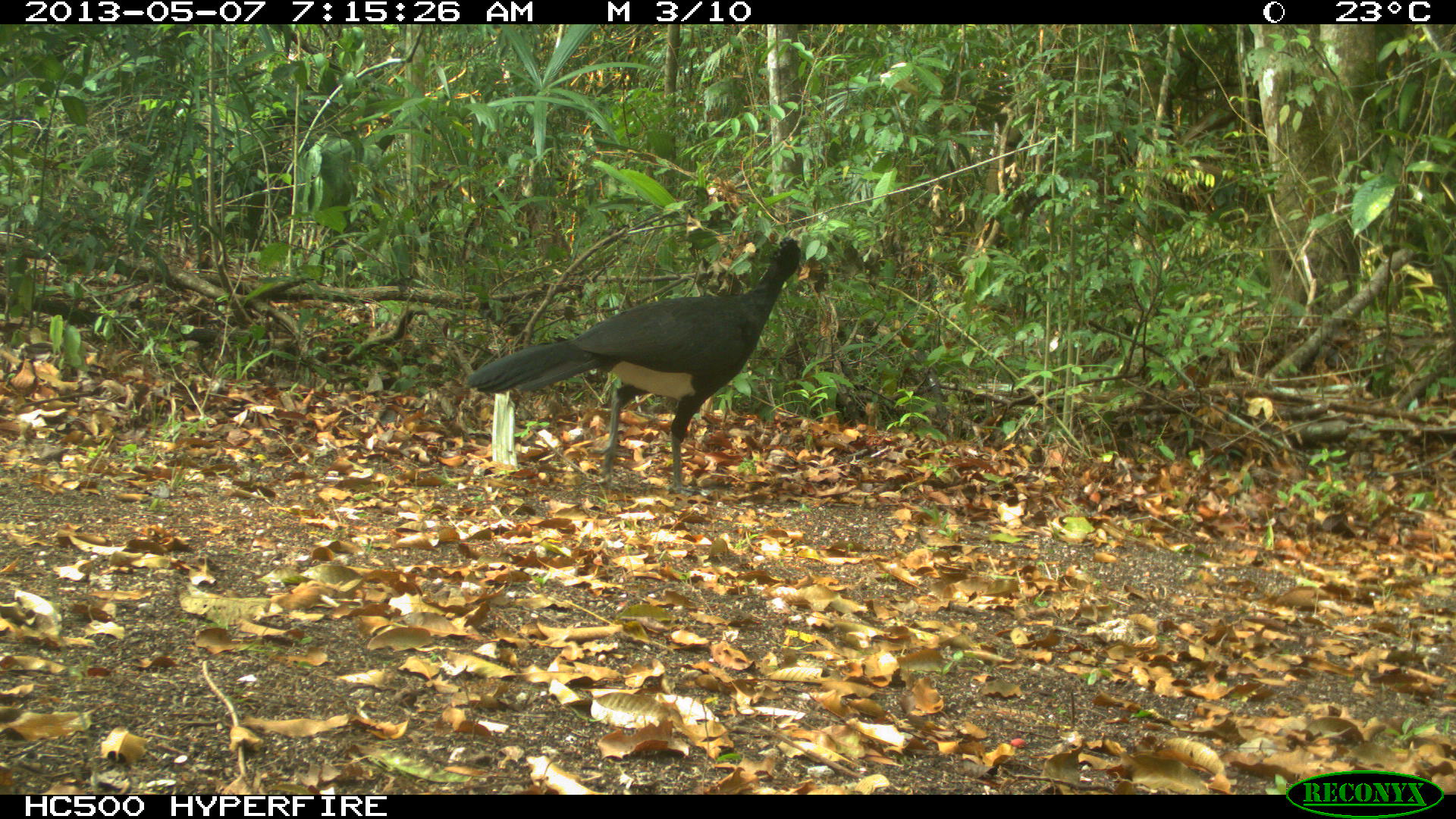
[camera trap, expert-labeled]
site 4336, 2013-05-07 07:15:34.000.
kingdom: Animalia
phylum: Chordata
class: Aves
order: Galliformes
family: Cracidae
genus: Crax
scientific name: Crax rubra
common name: great curassow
Crax rubra (great curassow), count 1, sex male.